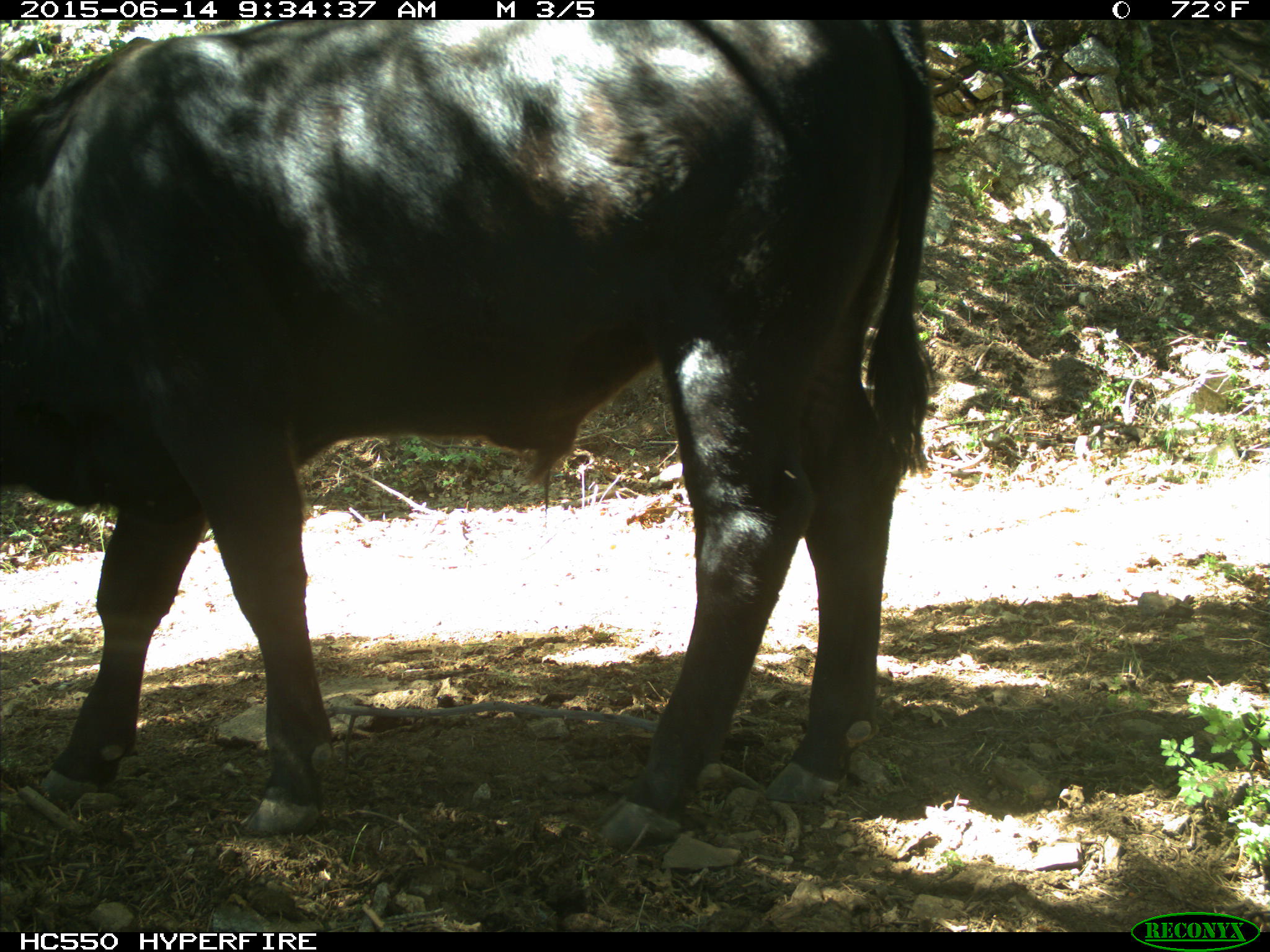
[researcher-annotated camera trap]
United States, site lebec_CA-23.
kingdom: Animalia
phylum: Chordata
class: Mammalia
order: Artiodactyla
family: Bovidae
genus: Bos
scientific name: Bos taurus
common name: domestic cow